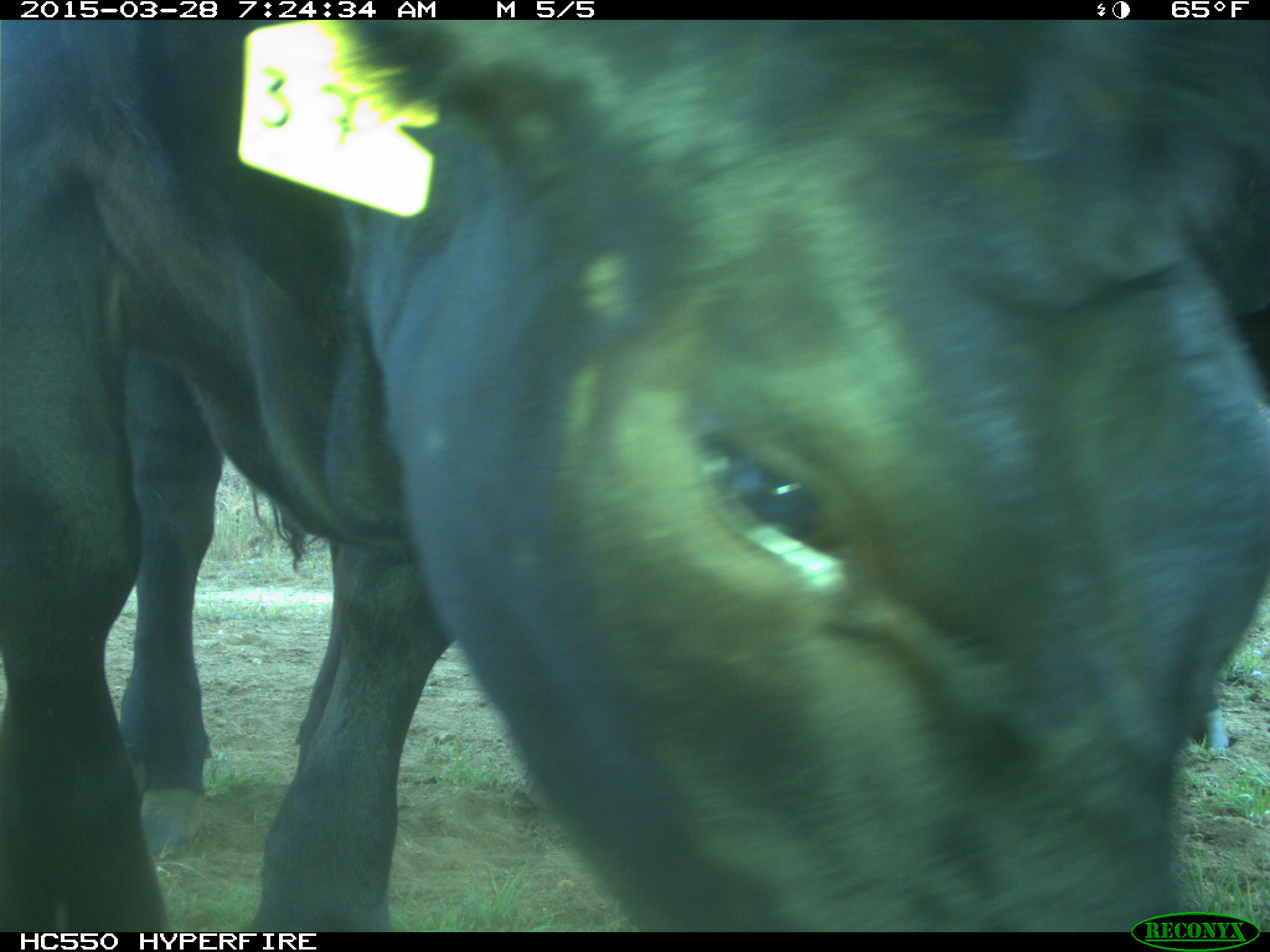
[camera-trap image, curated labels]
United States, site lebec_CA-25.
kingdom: Animalia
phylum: Chordata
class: Mammalia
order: Artiodactyla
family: Bovidae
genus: Bos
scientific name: Bos taurus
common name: domestic cow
Bos taurus (domestic cow).